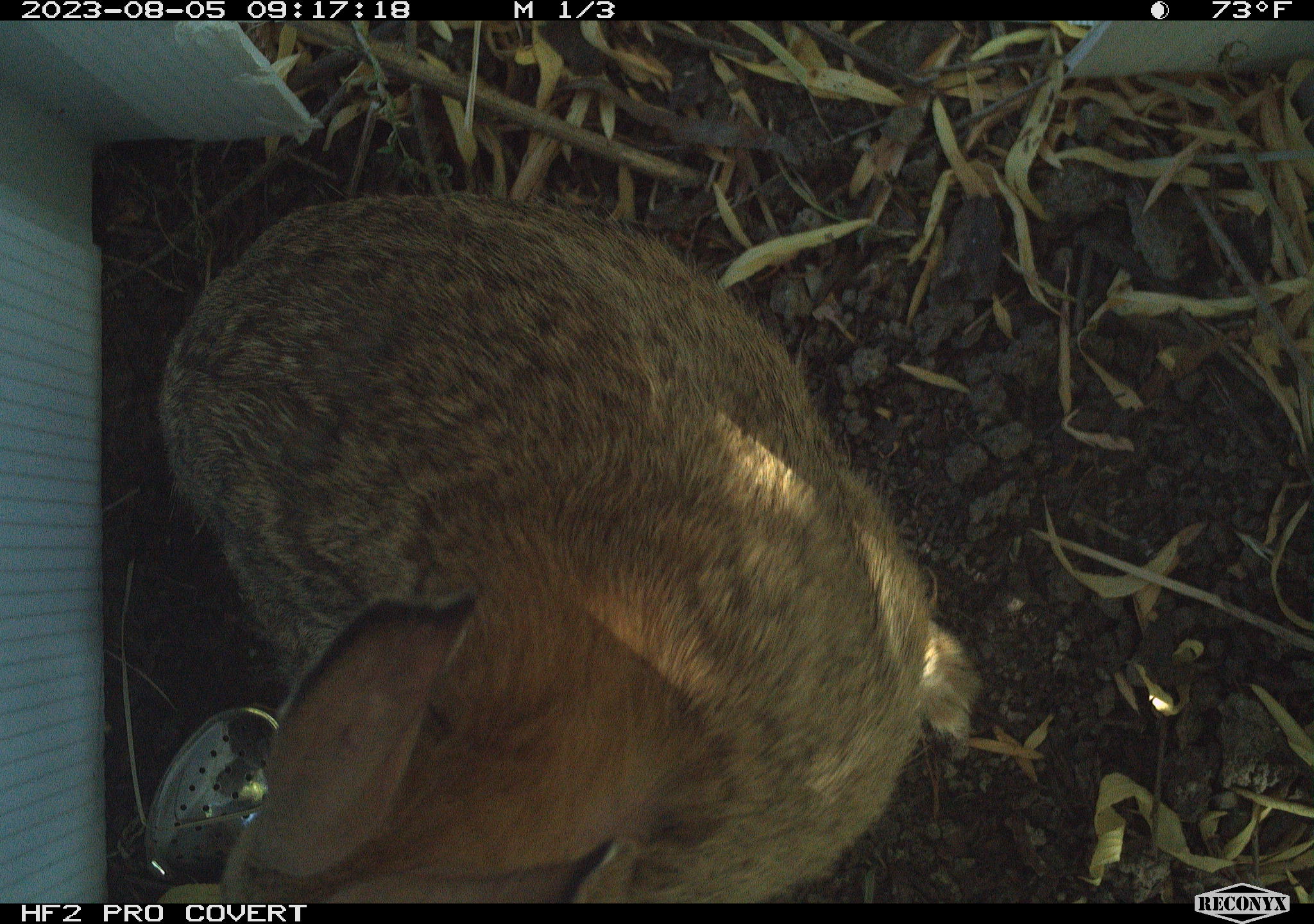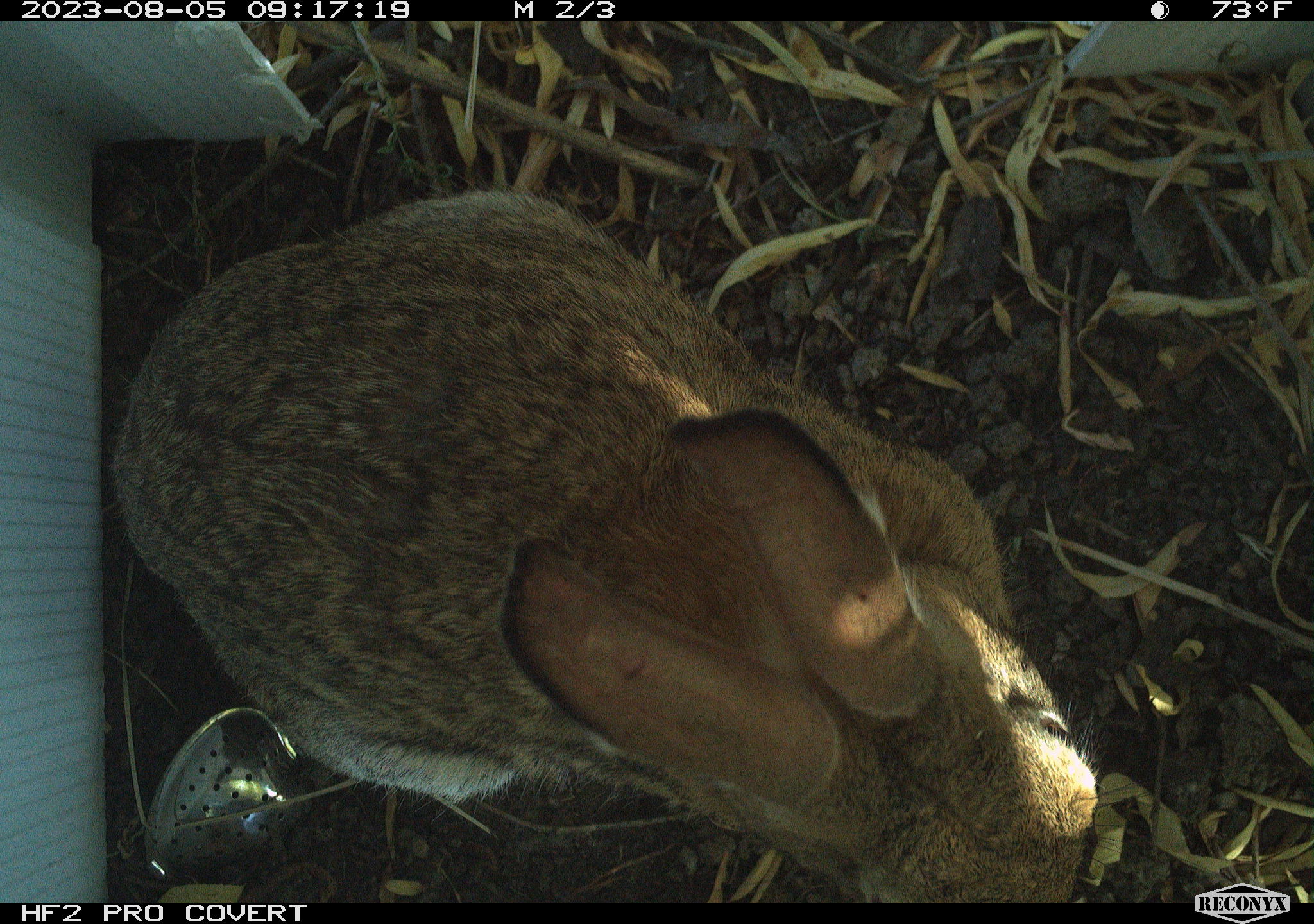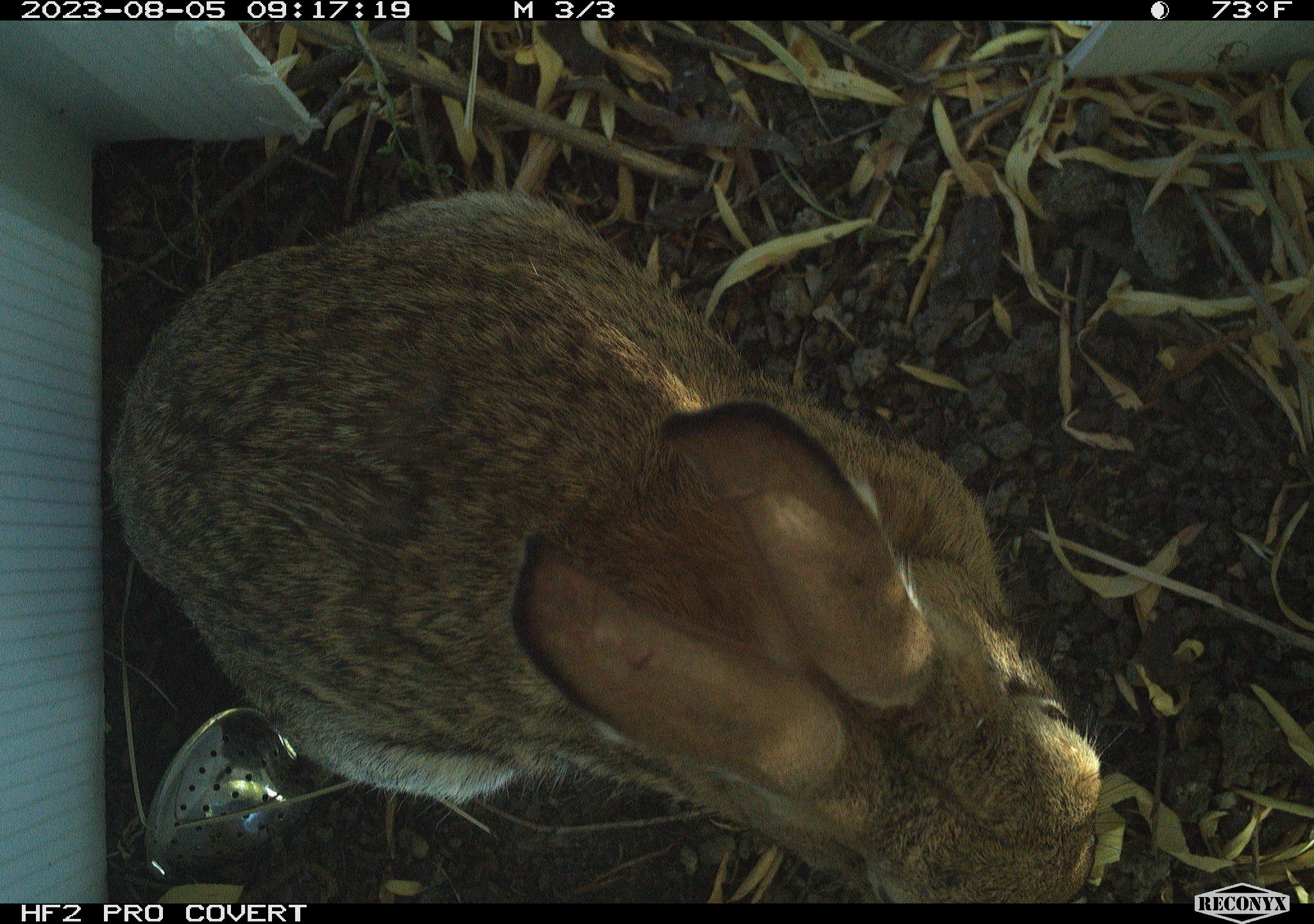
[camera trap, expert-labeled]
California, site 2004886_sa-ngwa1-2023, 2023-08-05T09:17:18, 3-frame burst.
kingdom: Animalia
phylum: Chordata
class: Mammalia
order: Lagomorpha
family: Leporidae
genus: Sylvilagus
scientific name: Sylvilagus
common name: cottontail rabbits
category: sylvilagus species